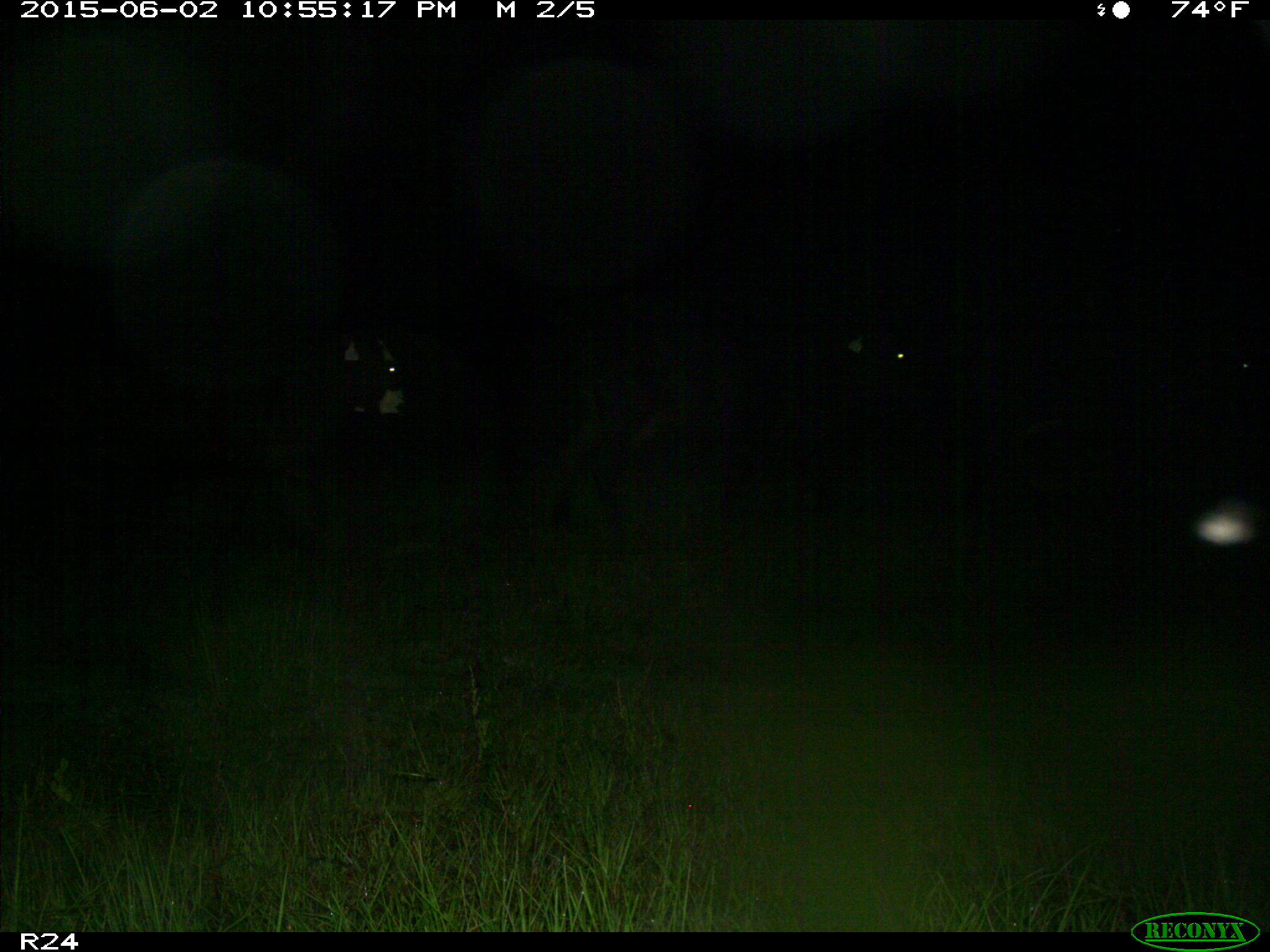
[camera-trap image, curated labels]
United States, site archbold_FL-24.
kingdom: Animalia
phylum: Chordata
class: Mammalia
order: Artiodactyla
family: Bovidae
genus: Bos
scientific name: Bos taurus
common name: domestic cow